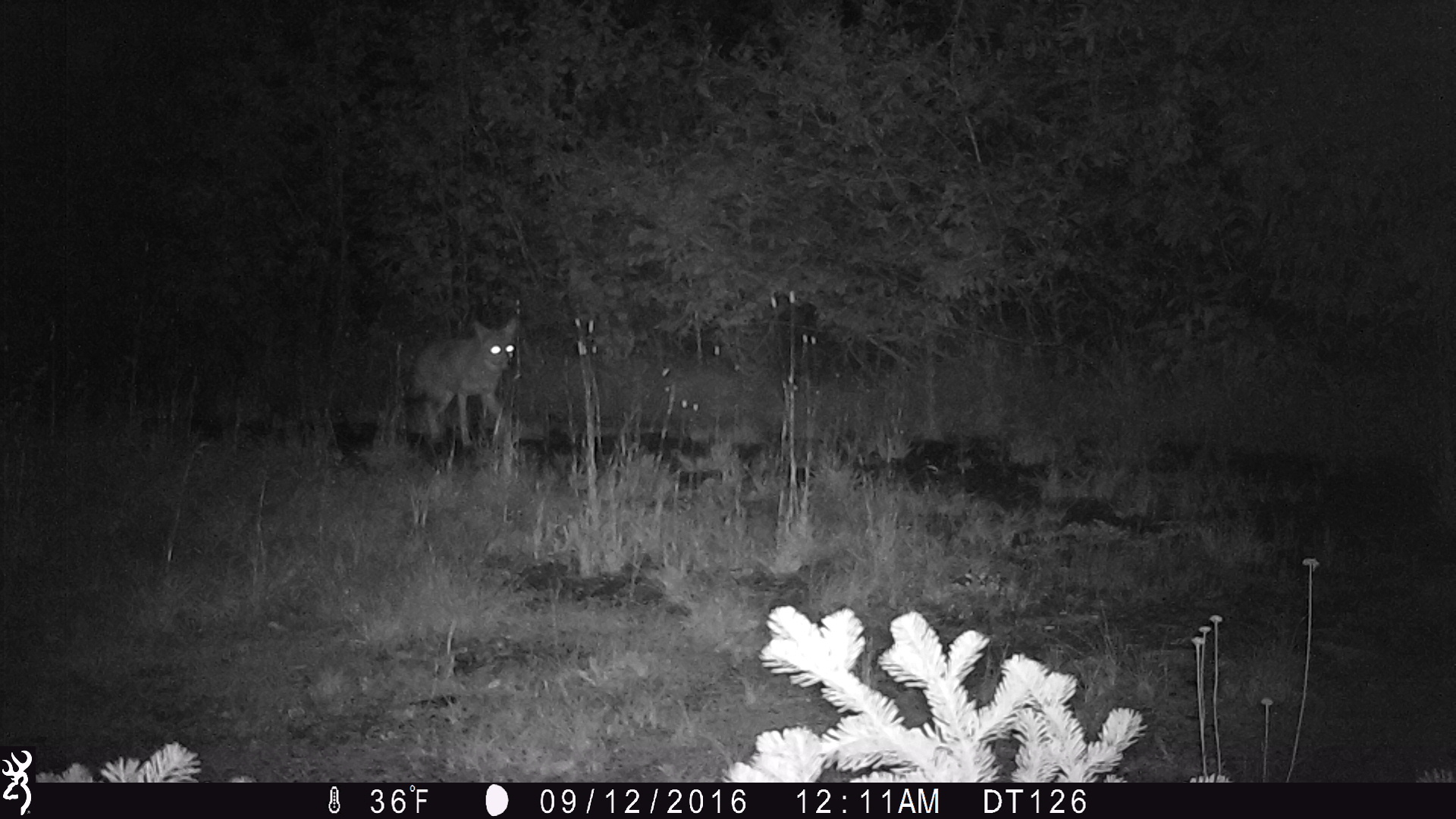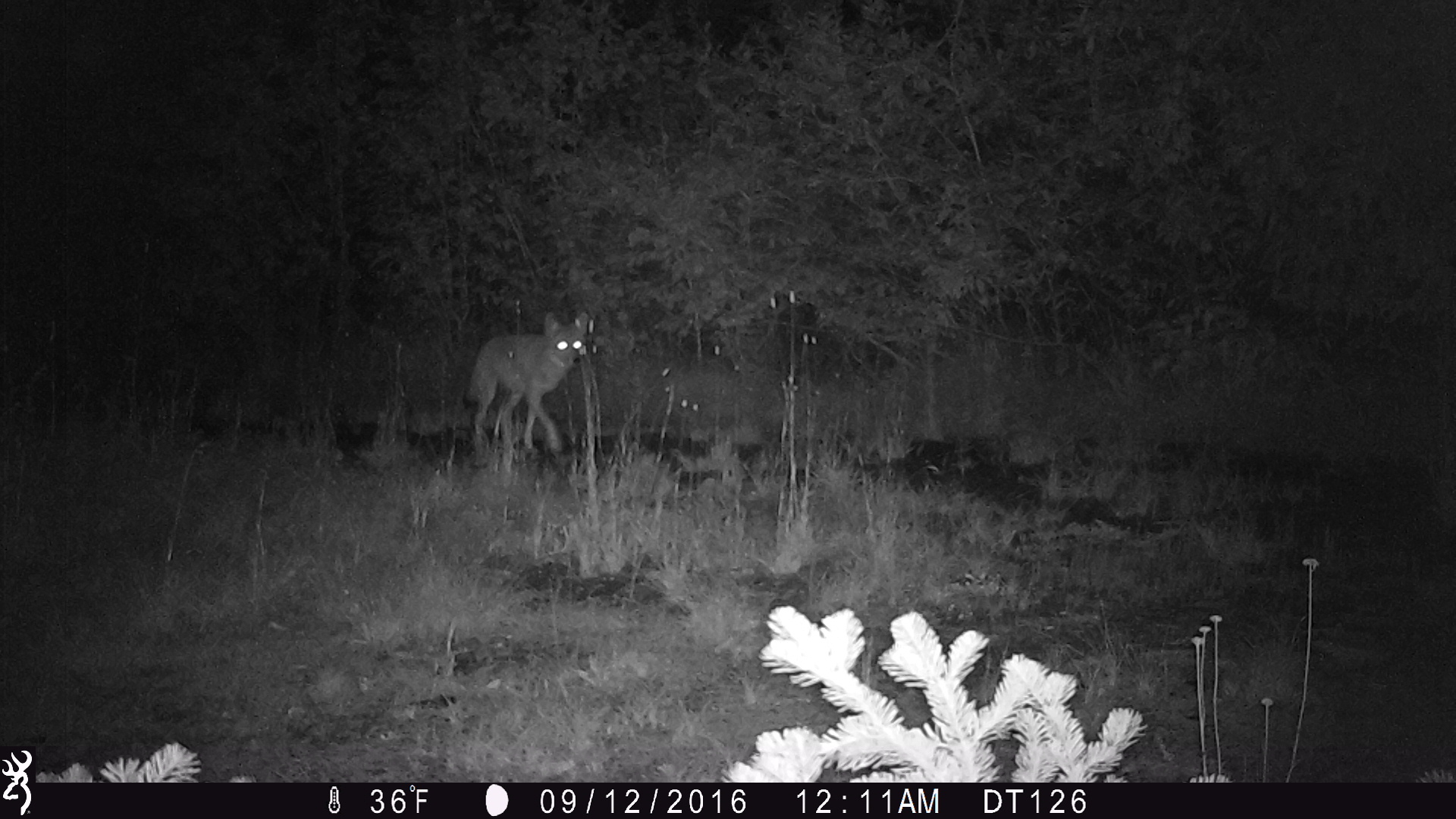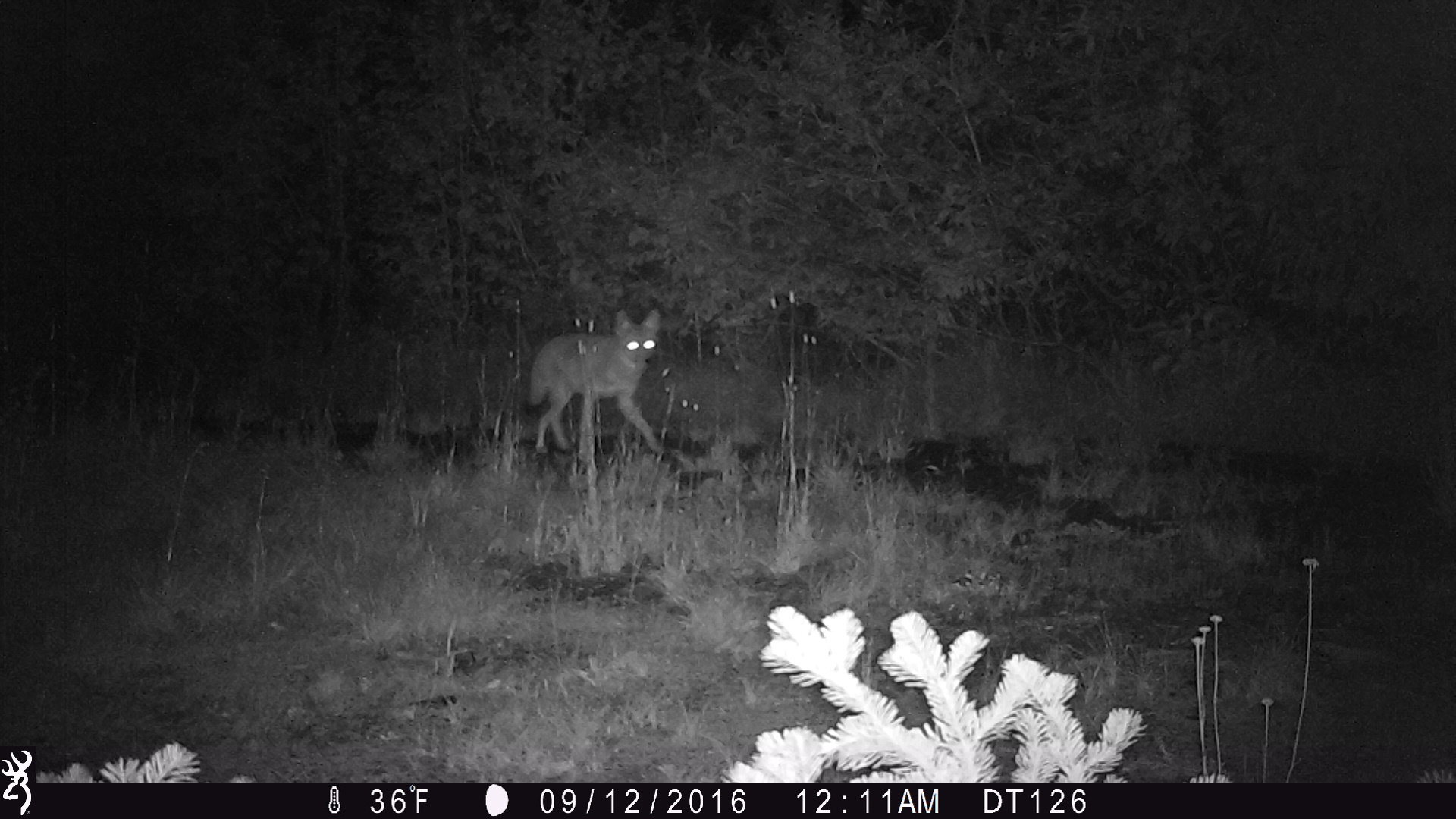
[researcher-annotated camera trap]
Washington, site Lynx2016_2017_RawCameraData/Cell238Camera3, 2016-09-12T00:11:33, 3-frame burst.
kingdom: Animalia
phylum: Chordata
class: Mammalia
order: Carnivora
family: Canidae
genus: Canis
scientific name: Canis latrans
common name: coyote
Canis latrans (coyote). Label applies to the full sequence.